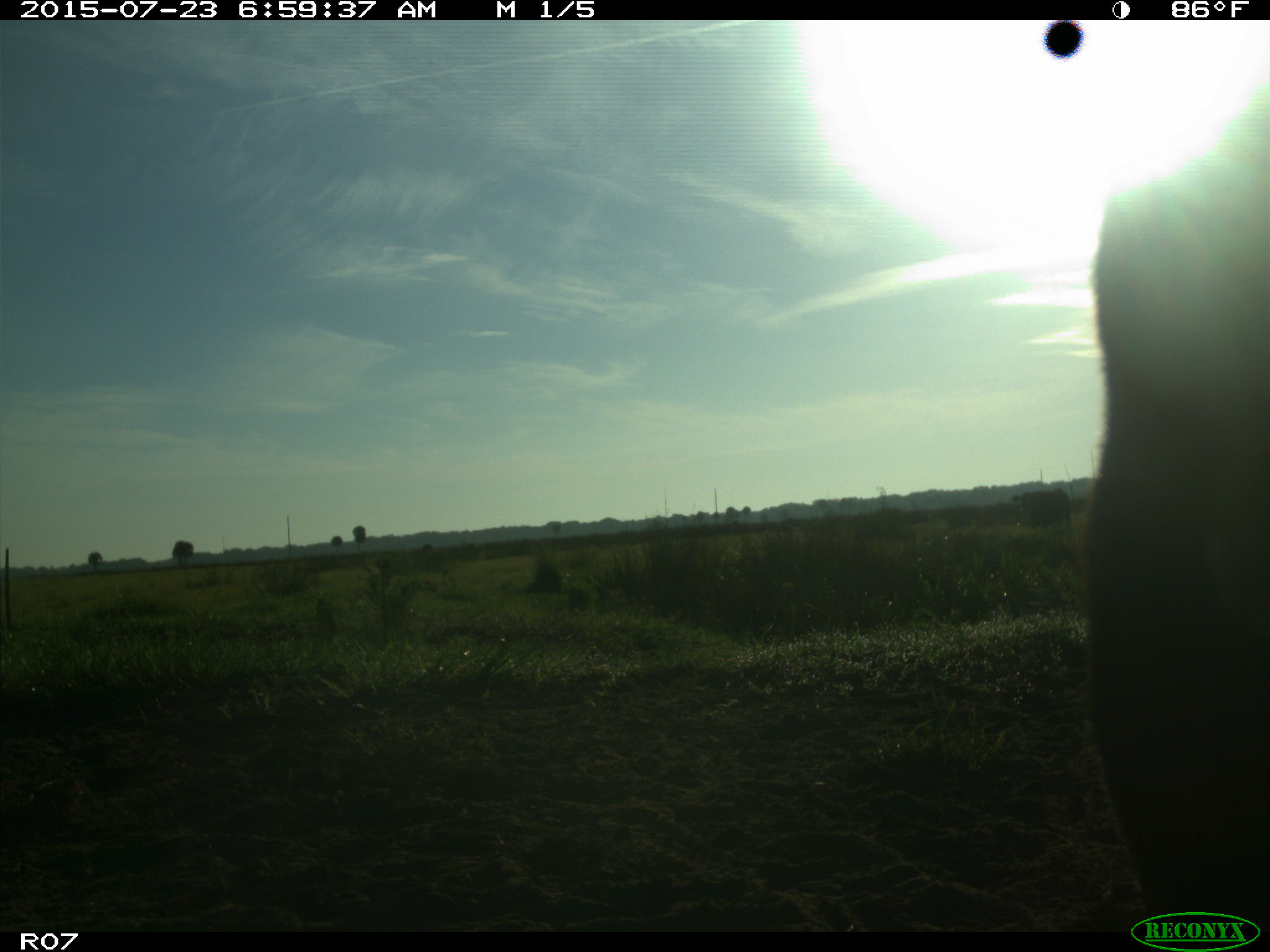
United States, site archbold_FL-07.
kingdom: Animalia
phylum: Chordata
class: Mammalia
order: Artiodactyla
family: Bovidae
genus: Bos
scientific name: Bos taurus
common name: domestic cow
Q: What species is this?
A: Bos taurus (domestic cow).